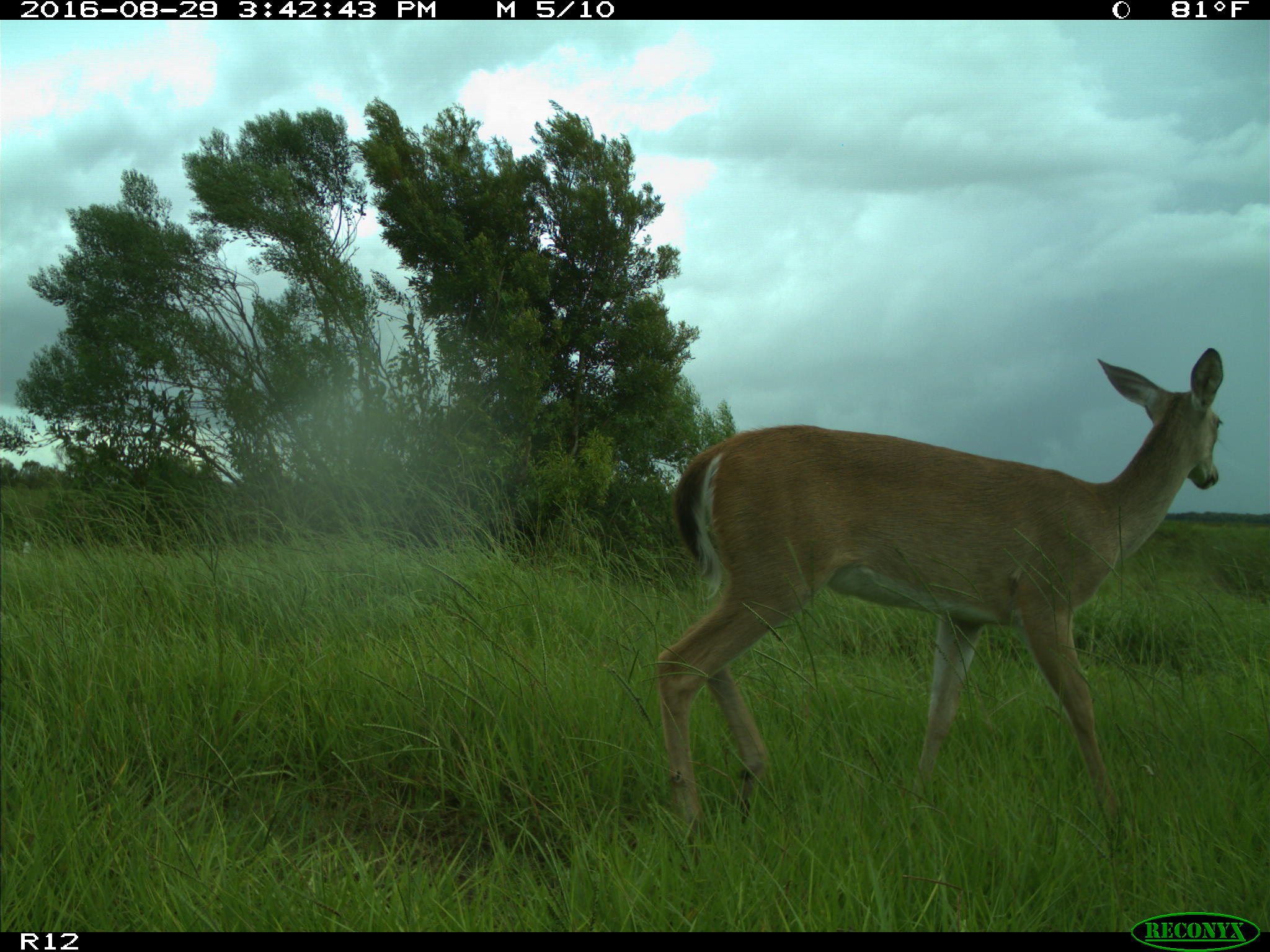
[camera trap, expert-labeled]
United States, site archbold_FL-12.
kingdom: Animalia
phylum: Chordata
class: Mammalia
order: Artiodactyla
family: Cervidae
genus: Odocoileus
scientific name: Odocoileus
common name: deer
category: unidentified deer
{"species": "unidentified deer (deer) (Odocoileus)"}